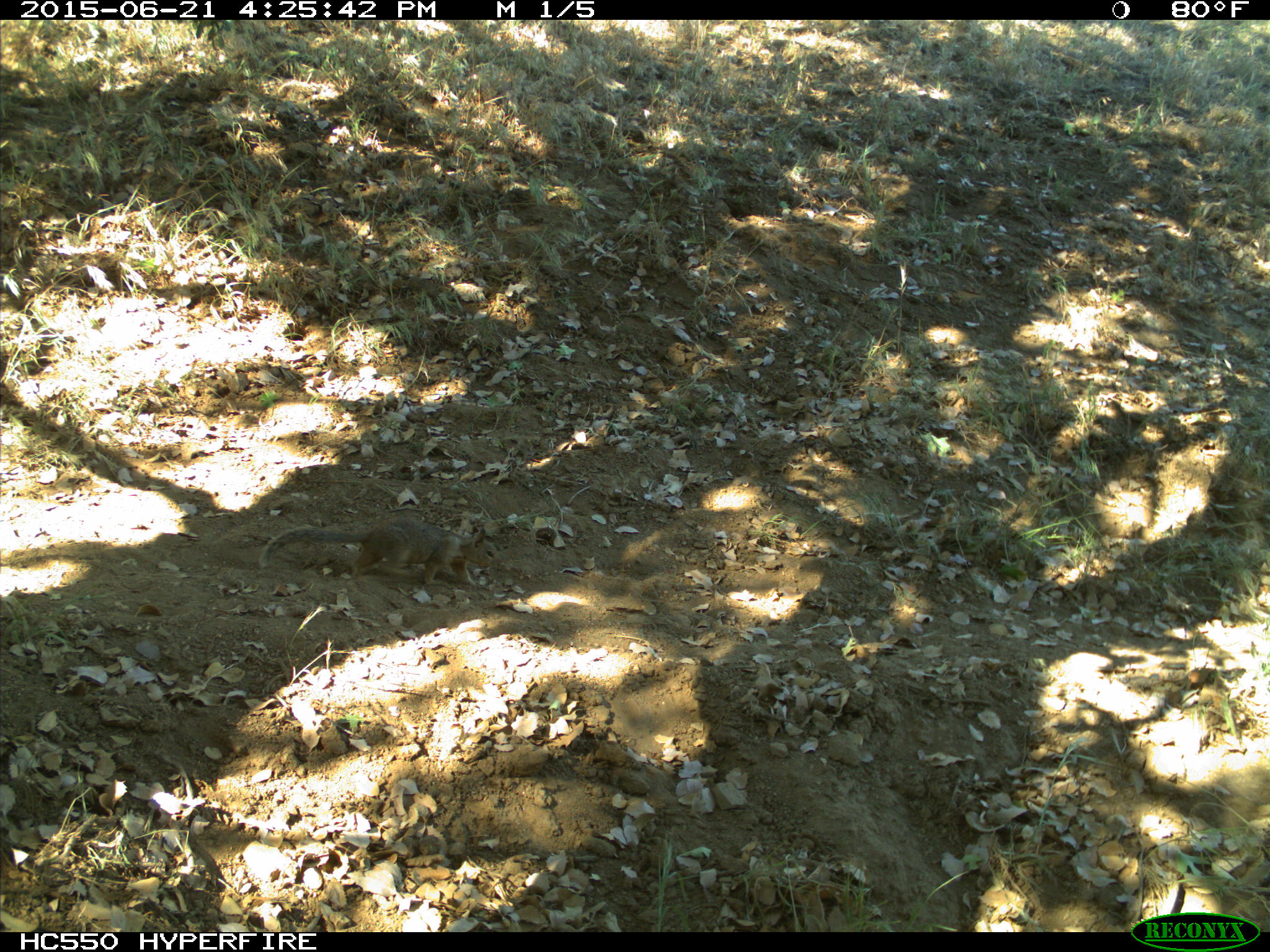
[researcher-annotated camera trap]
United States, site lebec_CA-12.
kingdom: Animalia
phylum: Chordata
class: Mammalia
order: Rodentia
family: Sciuridae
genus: Otospermophilus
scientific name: Otospermophilus beecheyi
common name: california ground squirrel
Otospermophilus beecheyi (california ground squirrel).